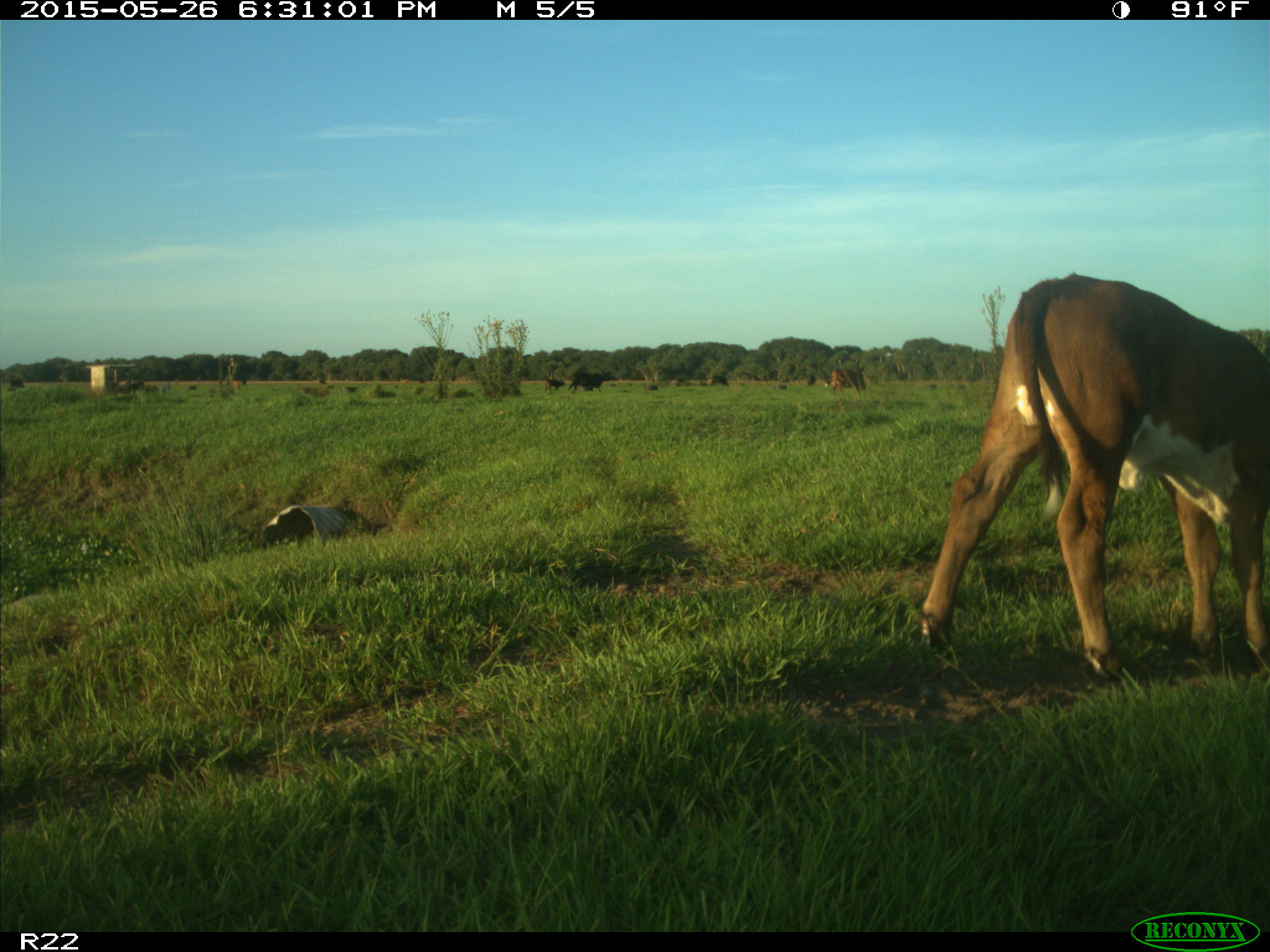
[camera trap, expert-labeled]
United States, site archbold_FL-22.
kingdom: Animalia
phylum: Chordata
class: Mammalia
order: Artiodactyla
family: Bovidae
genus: Bos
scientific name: Bos taurus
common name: domestic cow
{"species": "Bos taurus (domestic cow)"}